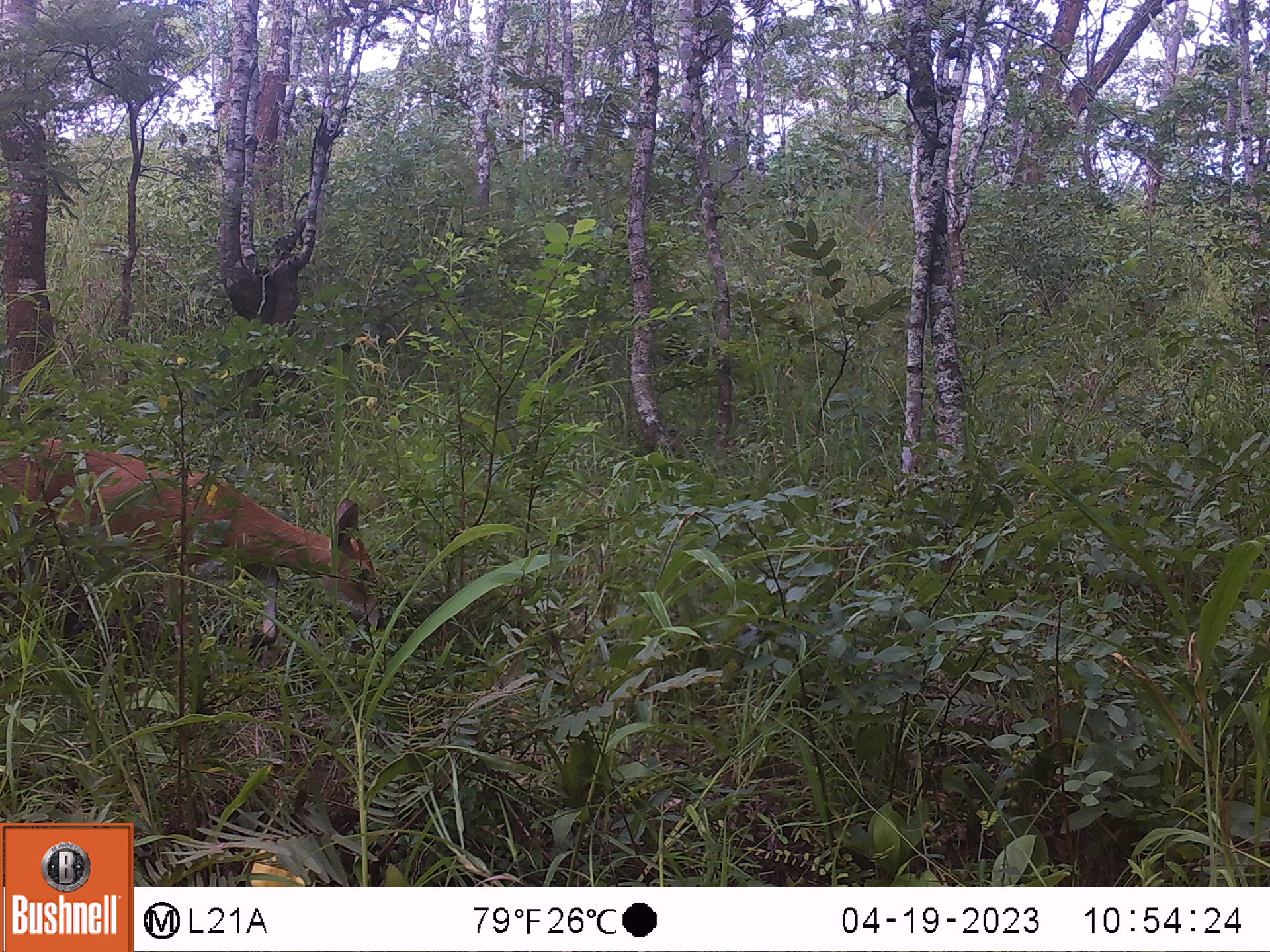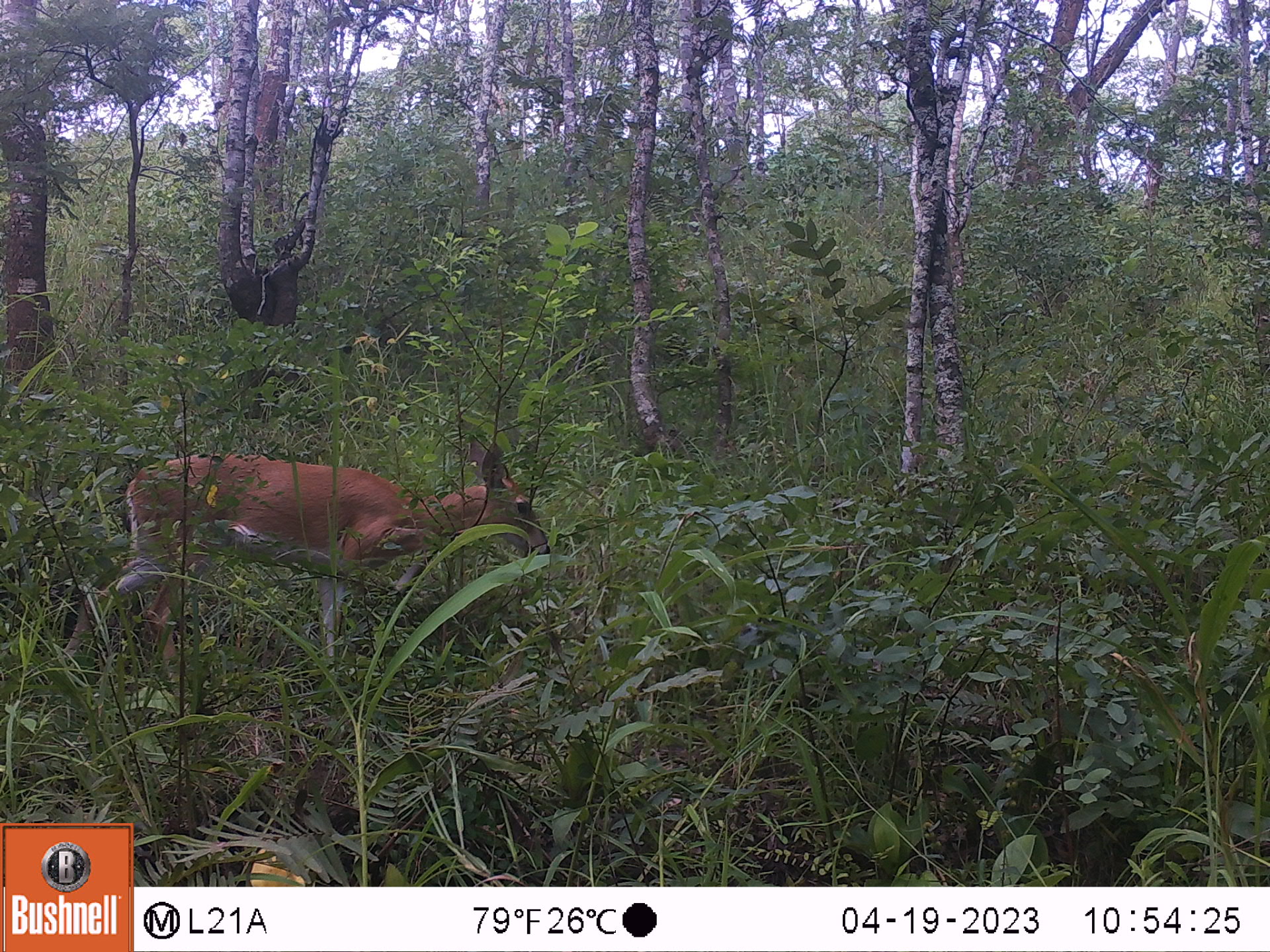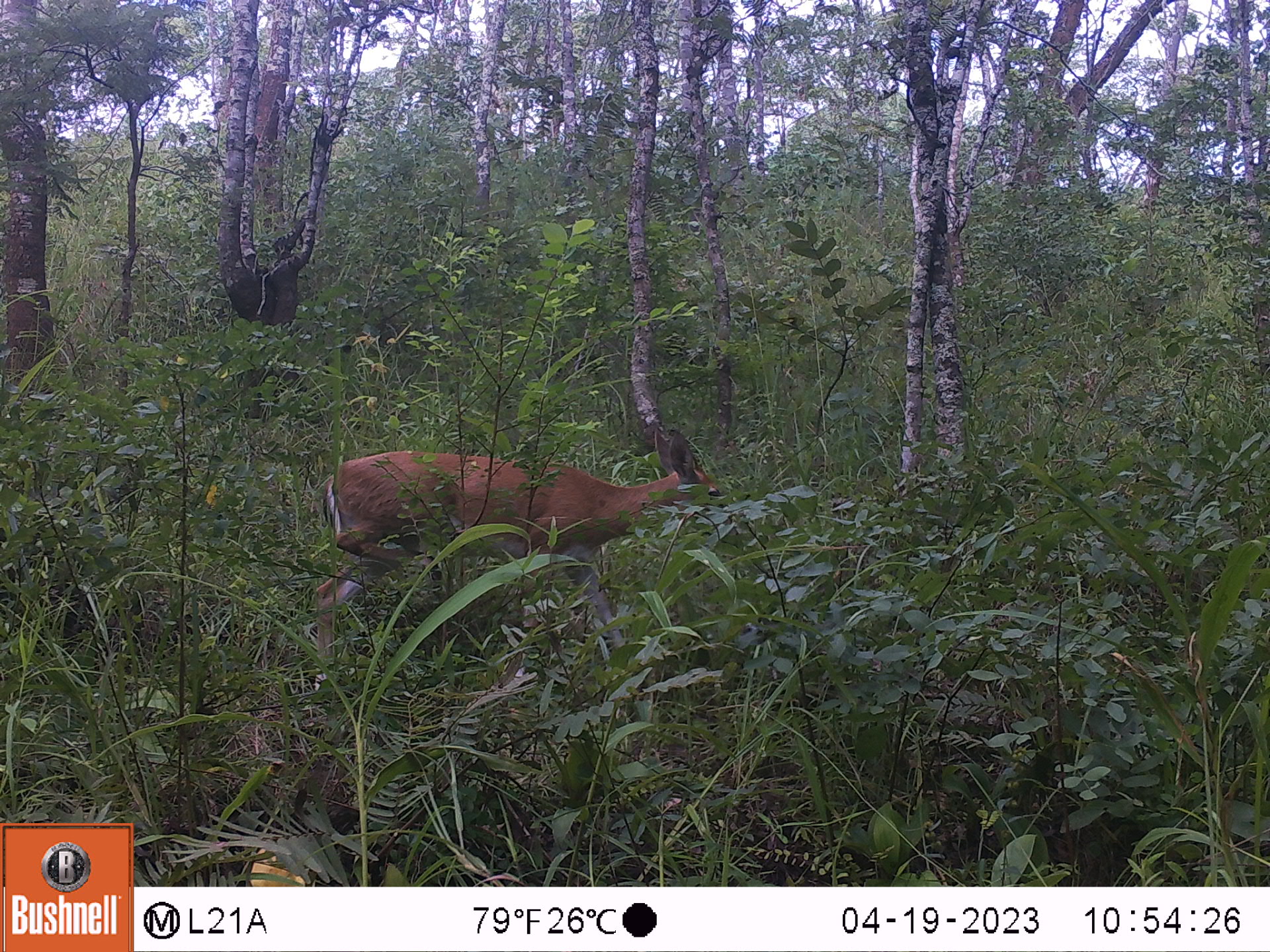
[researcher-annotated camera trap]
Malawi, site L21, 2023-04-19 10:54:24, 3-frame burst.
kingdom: Animalia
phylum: Chordata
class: Mammalia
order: Artiodactyla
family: Bovidae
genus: Sylvicapra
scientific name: Sylvicapra grimmia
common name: common duiker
Common duiker (Sylvicapra grimmia), count 1.